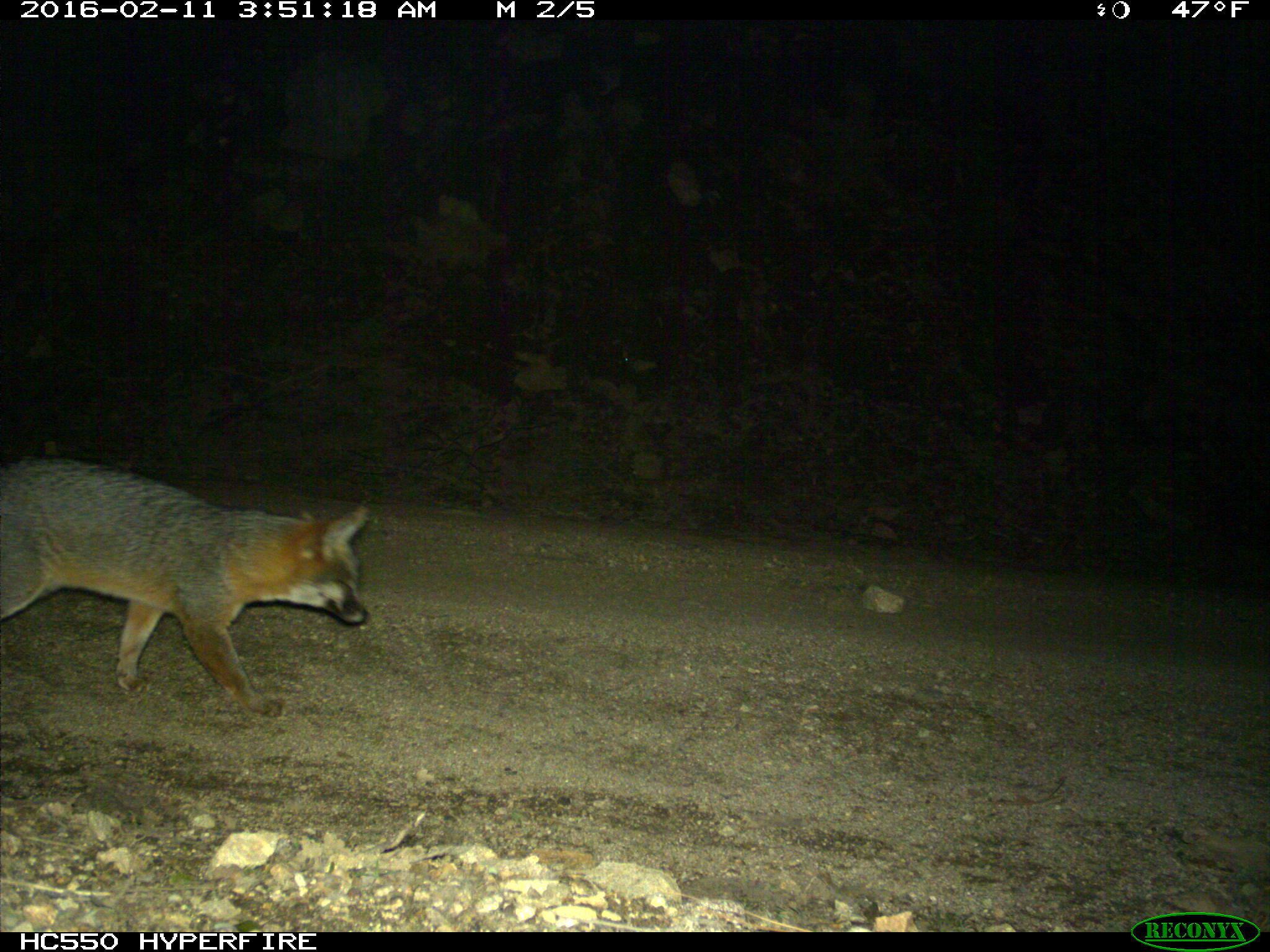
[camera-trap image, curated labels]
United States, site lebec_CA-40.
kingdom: Animalia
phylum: Chordata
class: Mammalia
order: Carnivora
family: Canidae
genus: Urocyon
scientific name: Urocyon cinereoargenteus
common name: gray fox